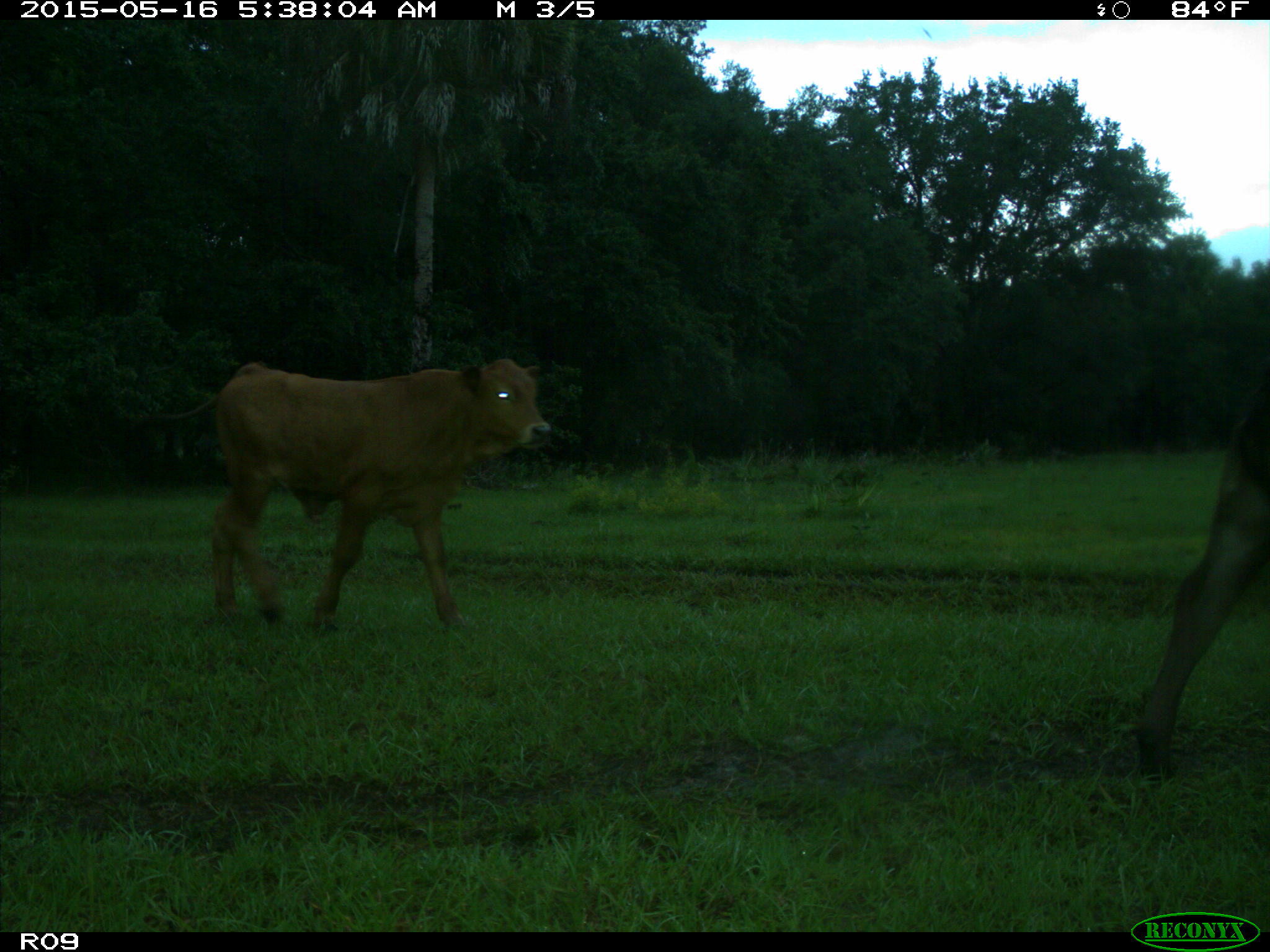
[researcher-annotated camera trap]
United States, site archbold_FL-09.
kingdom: Animalia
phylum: Chordata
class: Mammalia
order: Artiodactyla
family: Bovidae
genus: Bos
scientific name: Bos taurus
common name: domestic cow